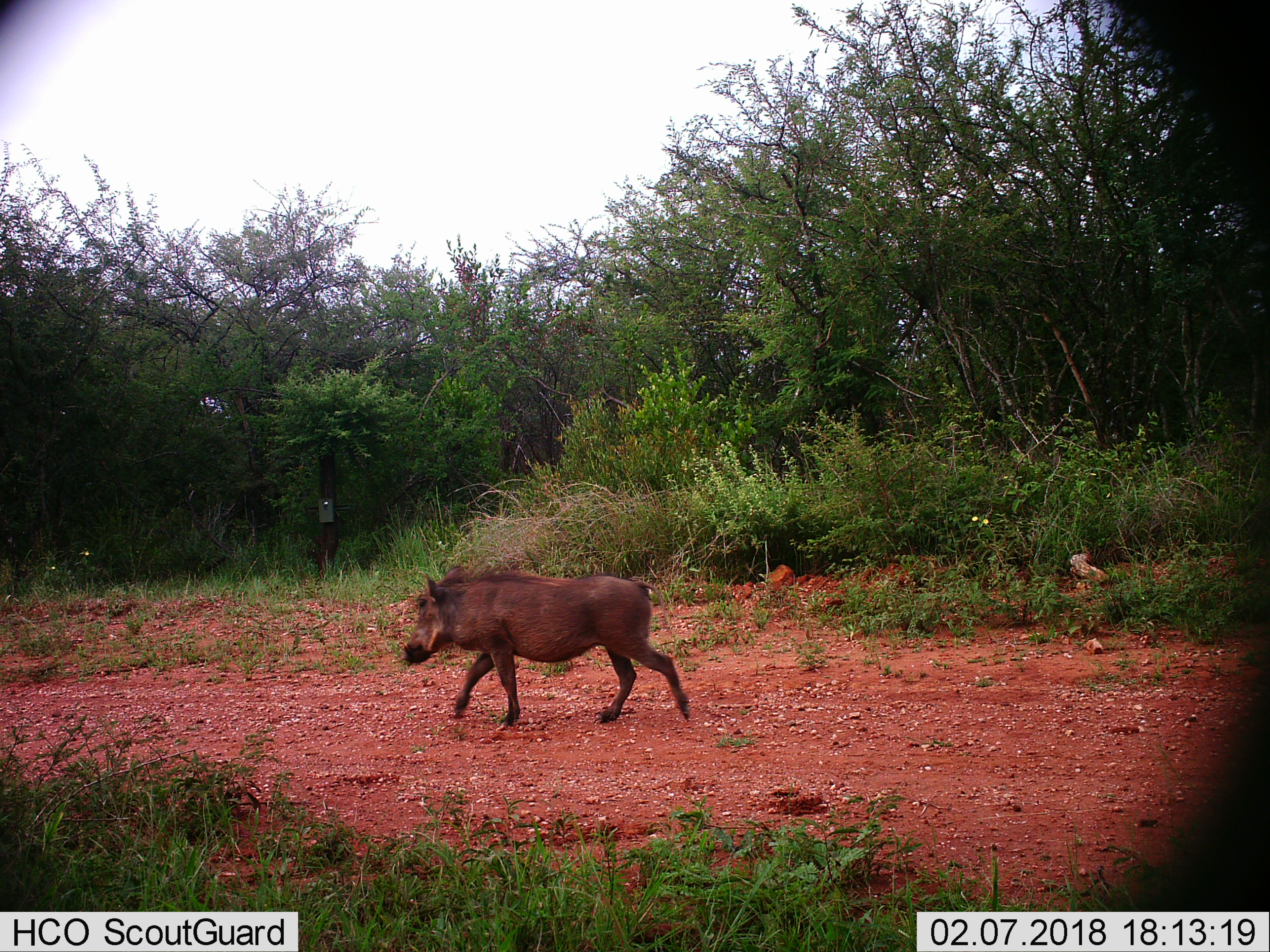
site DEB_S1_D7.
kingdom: Animalia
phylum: Chordata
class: Mammalia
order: Artiodactyla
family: Suidae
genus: Phacochoerus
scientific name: Phacochoerus africanus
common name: warthog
Warthog (Phacochoerus africanus), count 1. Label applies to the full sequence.